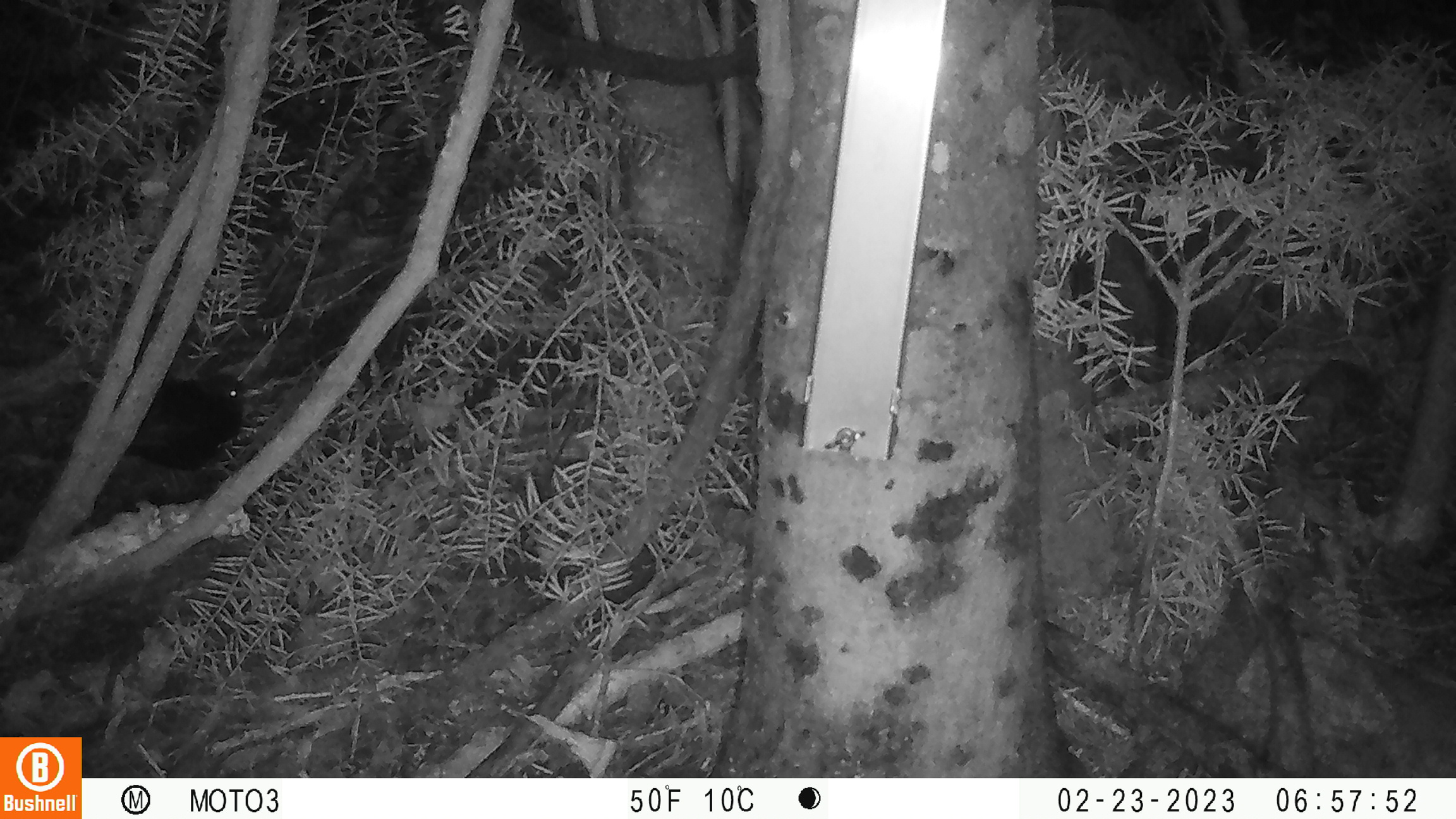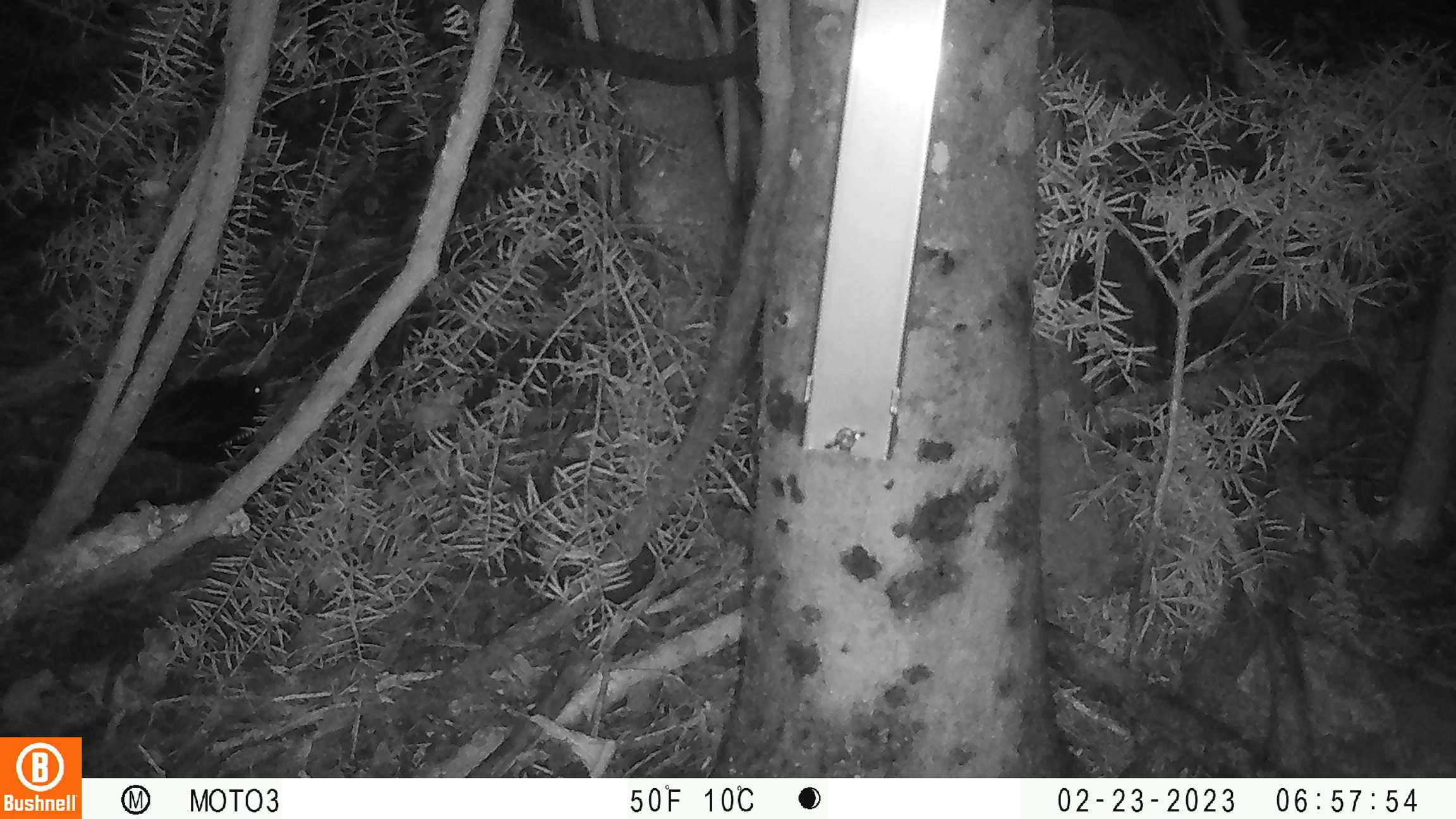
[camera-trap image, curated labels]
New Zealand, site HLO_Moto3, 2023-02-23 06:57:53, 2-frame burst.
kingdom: Animalia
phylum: Chordata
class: Aves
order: Passeriformes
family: Turdidae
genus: Turdus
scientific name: Turdus merula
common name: eurasian blackbird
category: blackbird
Blackbird (eurasian blackbird) (Turdus merula).